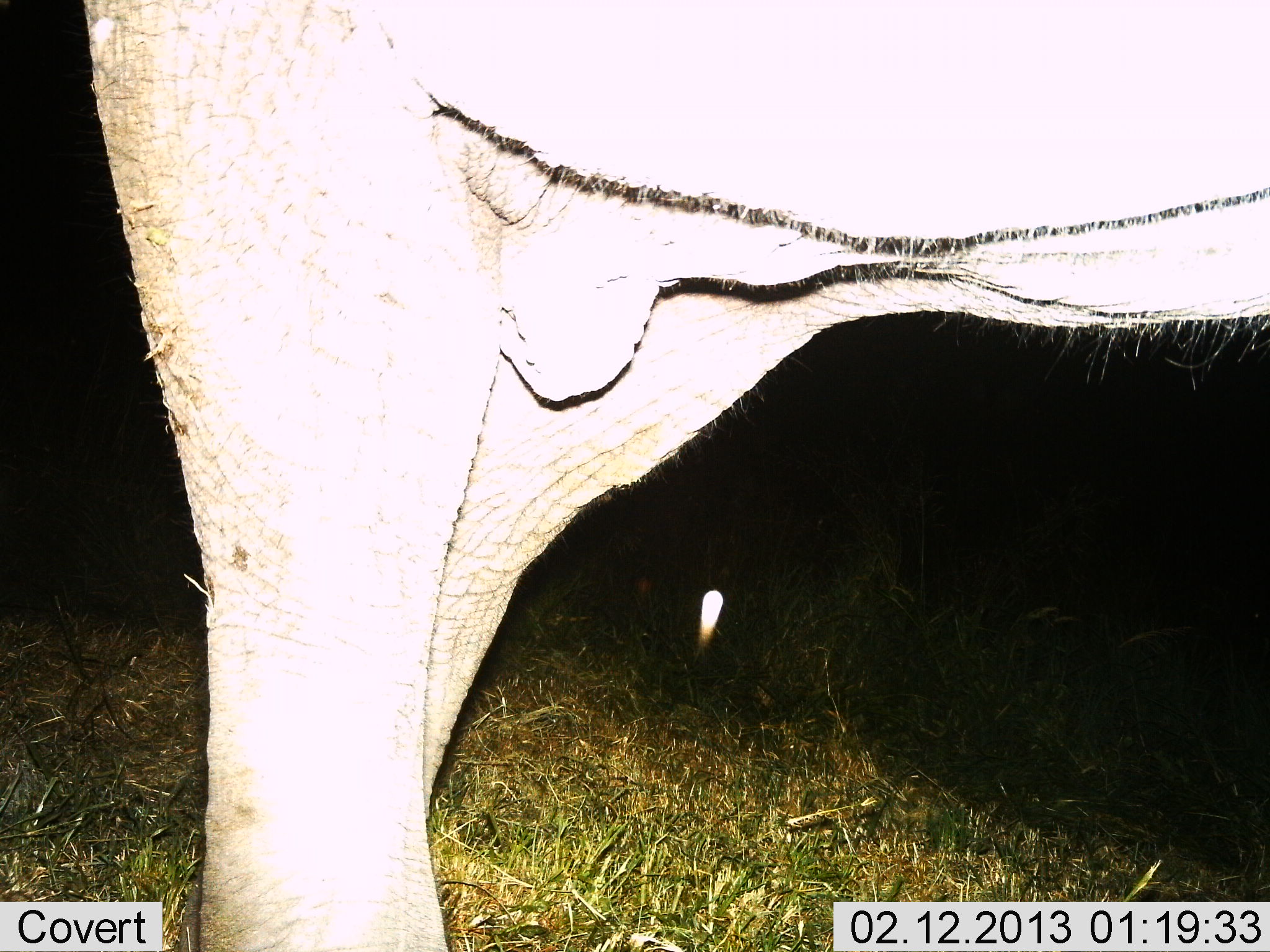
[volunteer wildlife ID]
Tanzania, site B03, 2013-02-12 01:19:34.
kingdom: Animalia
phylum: Chordata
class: Mammalia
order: Proboscidea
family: Elephantidae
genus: Loxodonta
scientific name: Loxodonta africana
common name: african bush elephant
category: elephant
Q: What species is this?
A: Elephant (african bush elephant) (Loxodonta africana).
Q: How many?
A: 1.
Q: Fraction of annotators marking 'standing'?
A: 97%.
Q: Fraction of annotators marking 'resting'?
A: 0%.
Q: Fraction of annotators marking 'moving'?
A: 3%.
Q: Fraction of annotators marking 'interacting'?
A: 0%.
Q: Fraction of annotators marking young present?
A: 0%.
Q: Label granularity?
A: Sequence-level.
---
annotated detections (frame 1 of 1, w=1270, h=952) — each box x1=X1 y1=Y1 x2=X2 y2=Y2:
animal: x1=82 y1=1 x2=1269 y2=952